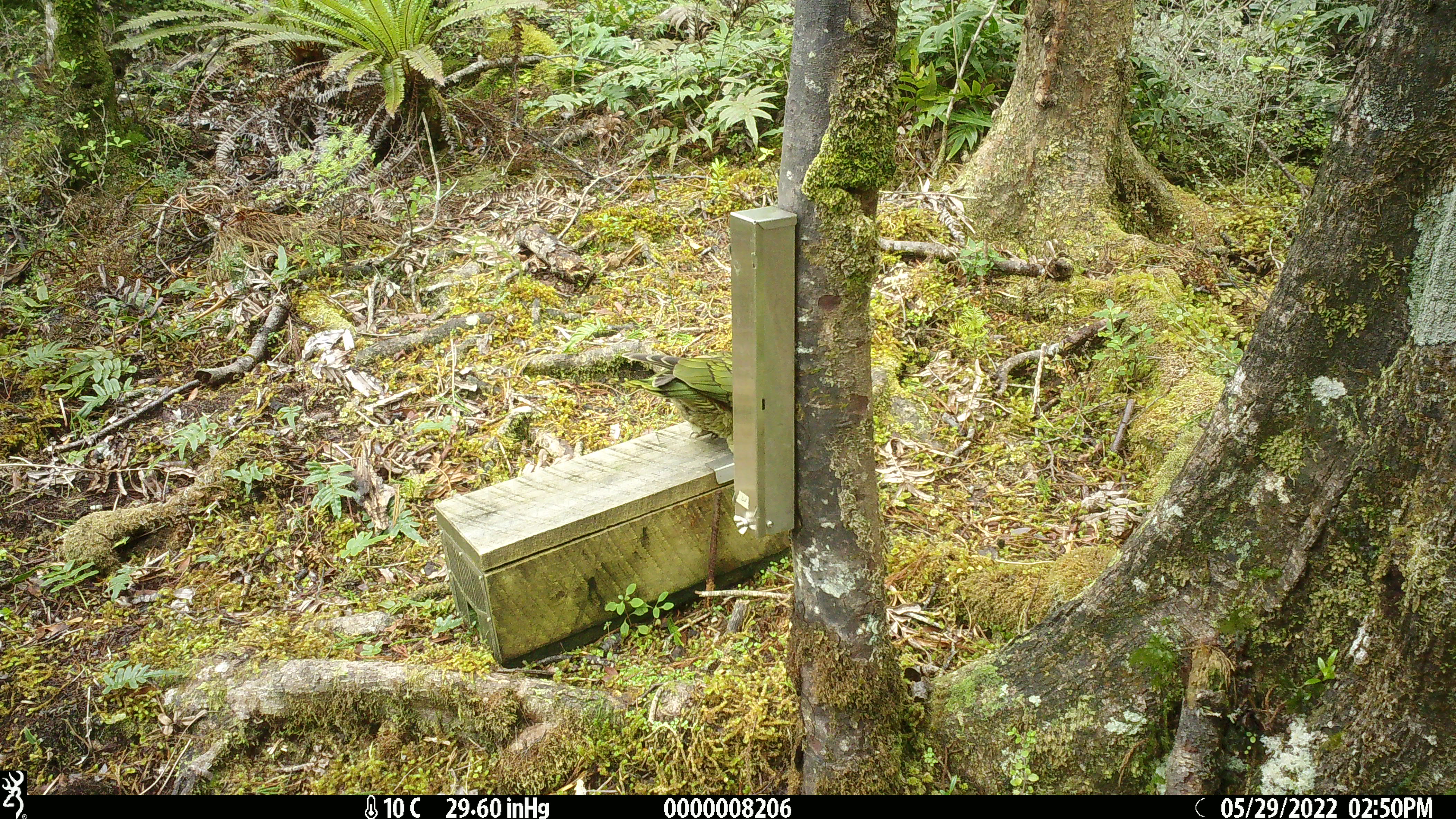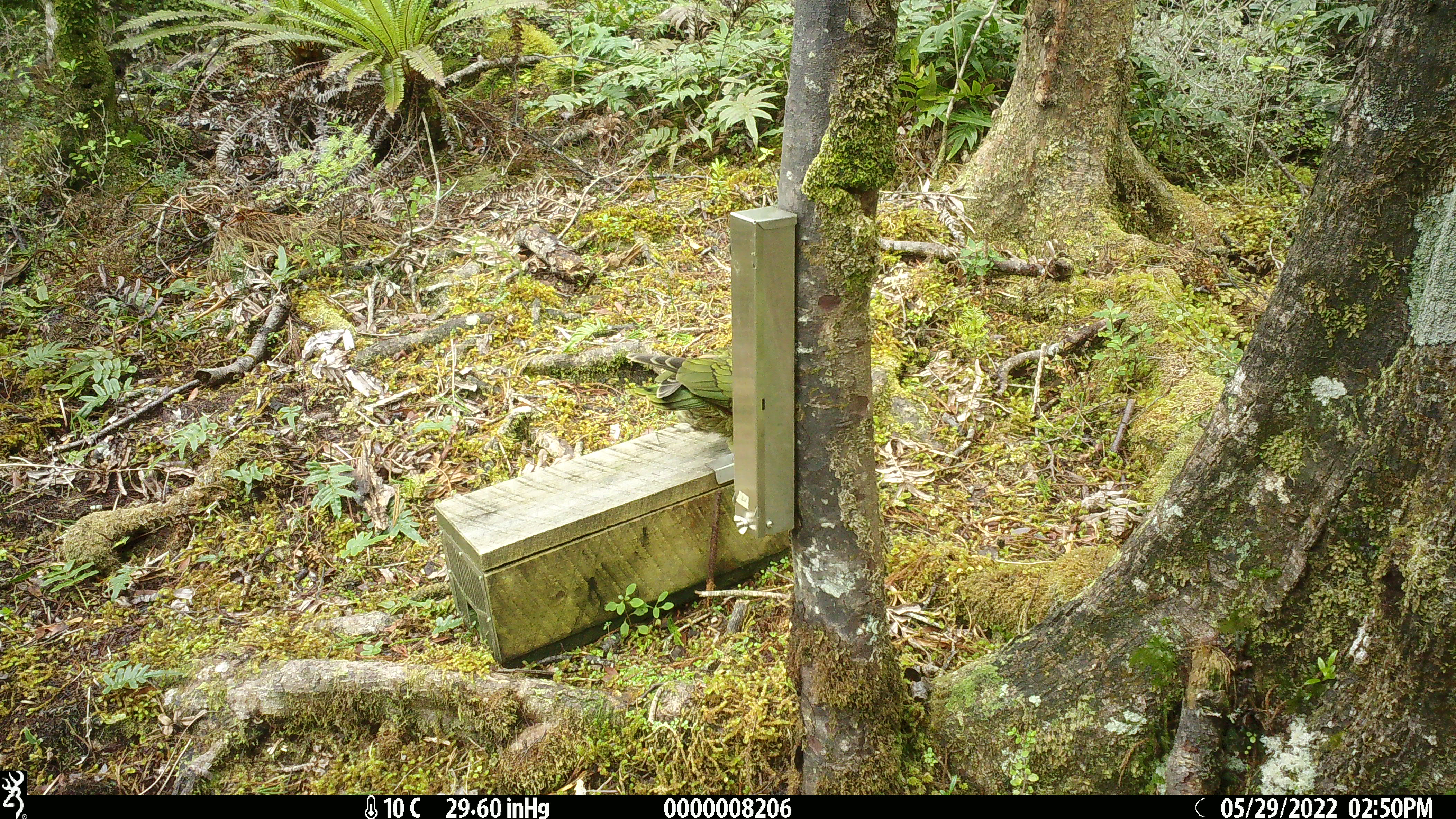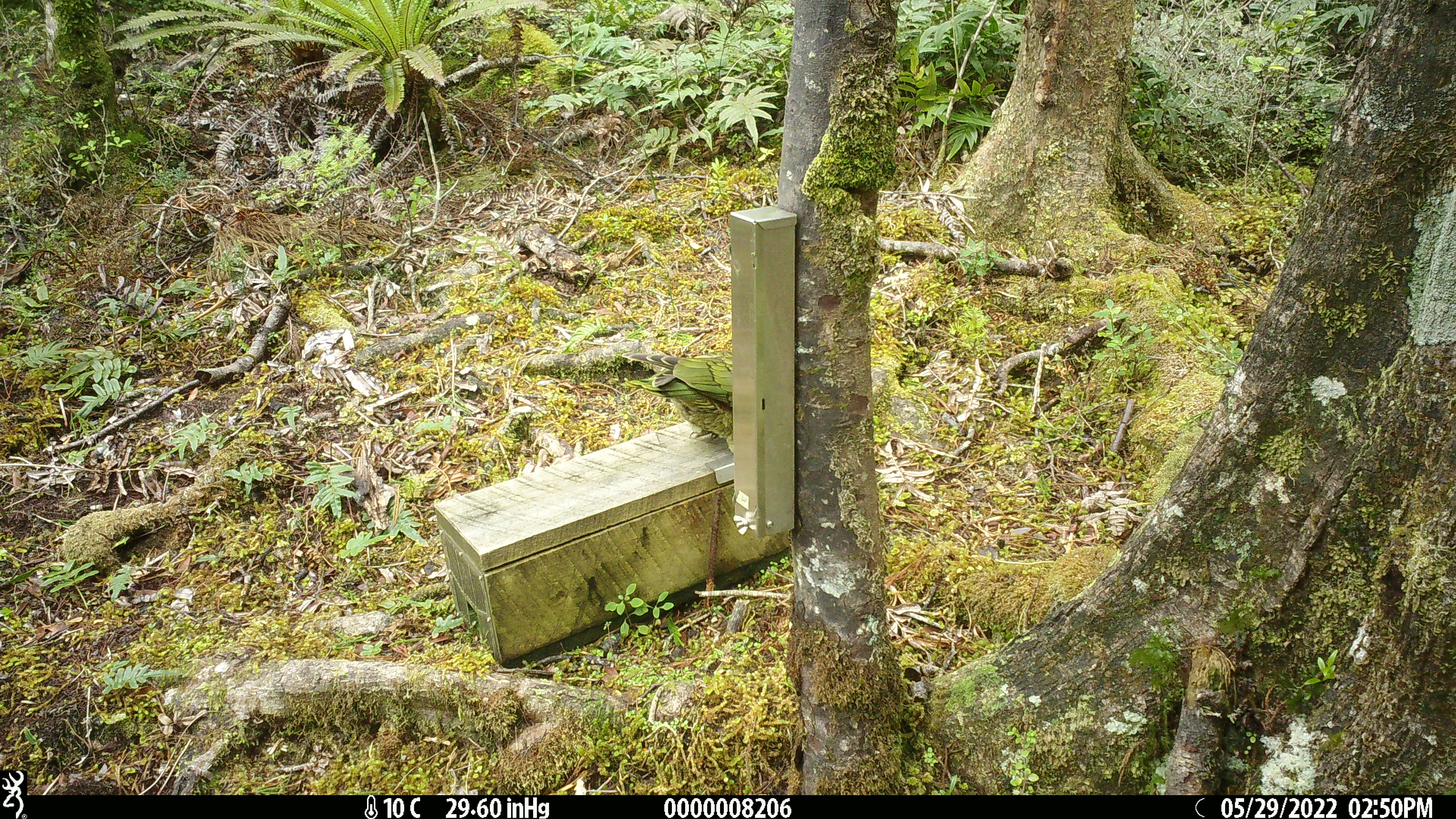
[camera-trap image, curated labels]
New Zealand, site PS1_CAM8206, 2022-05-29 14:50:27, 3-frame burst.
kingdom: Animalia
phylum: Chordata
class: Aves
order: Psittaciformes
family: Strigopidae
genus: Nestor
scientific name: Nestor notabilis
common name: kea